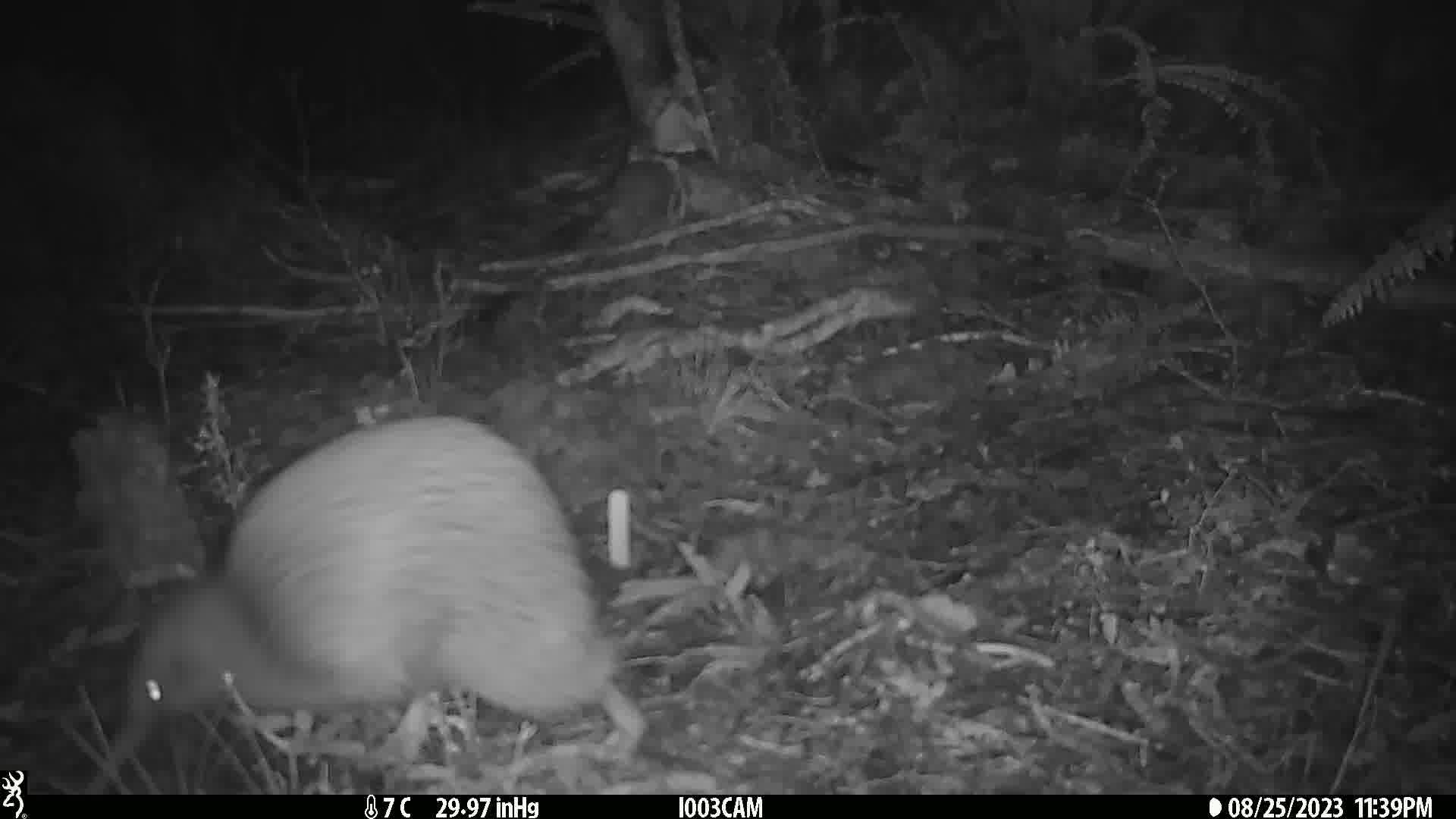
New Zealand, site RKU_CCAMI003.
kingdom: Animalia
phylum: Chordata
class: Aves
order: Apterygiformes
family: Apterygidae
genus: Apteryx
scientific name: Apteryx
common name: kiwi